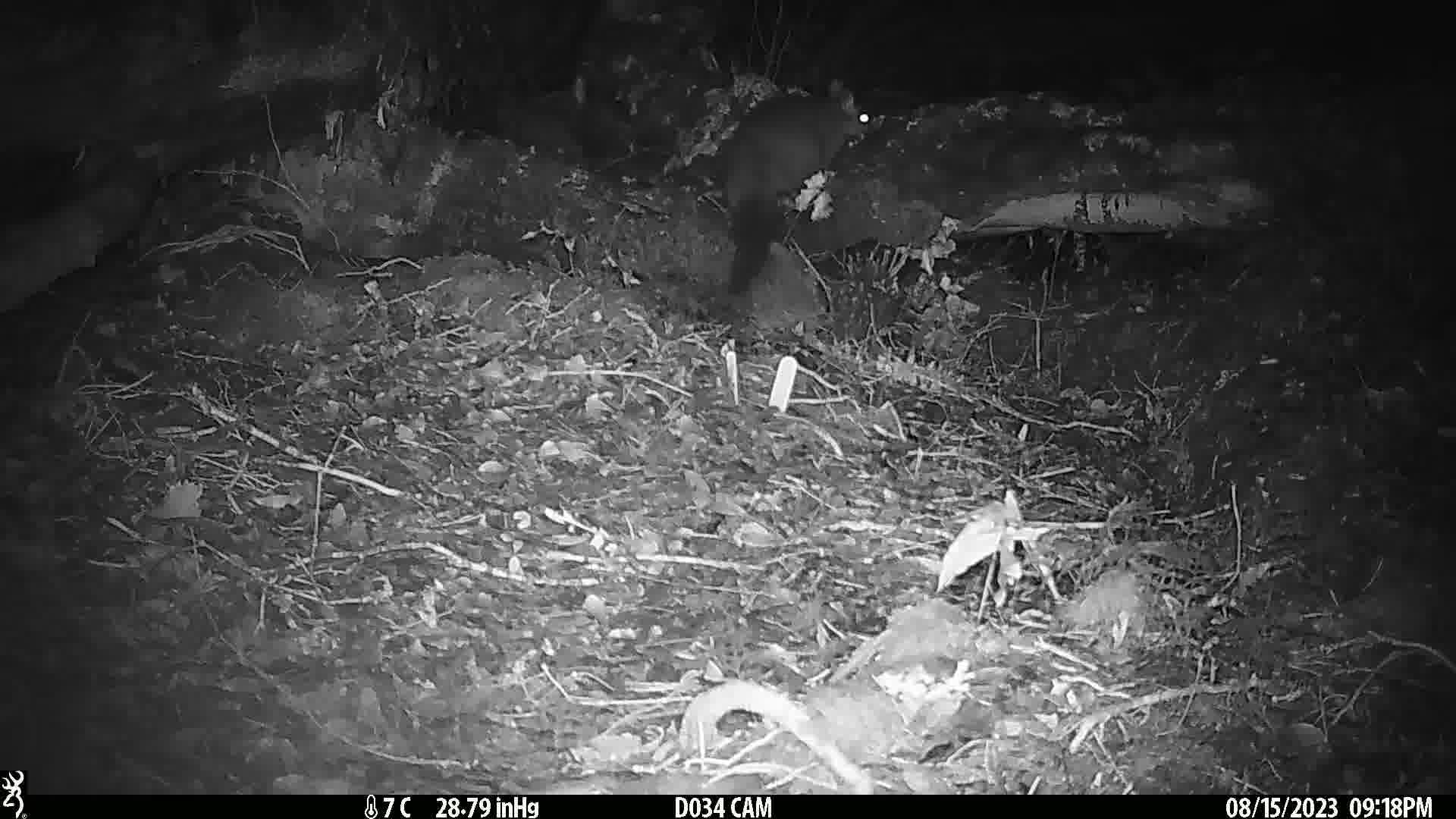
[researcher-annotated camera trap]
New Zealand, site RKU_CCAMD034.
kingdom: Animalia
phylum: Chordata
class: Mammalia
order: Diprotodontia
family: Phalangeridae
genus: Trichosurus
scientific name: Trichosurus vulpecula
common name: common brushtail possum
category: possum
Possum (common brushtail possum) (Trichosurus vulpecula).